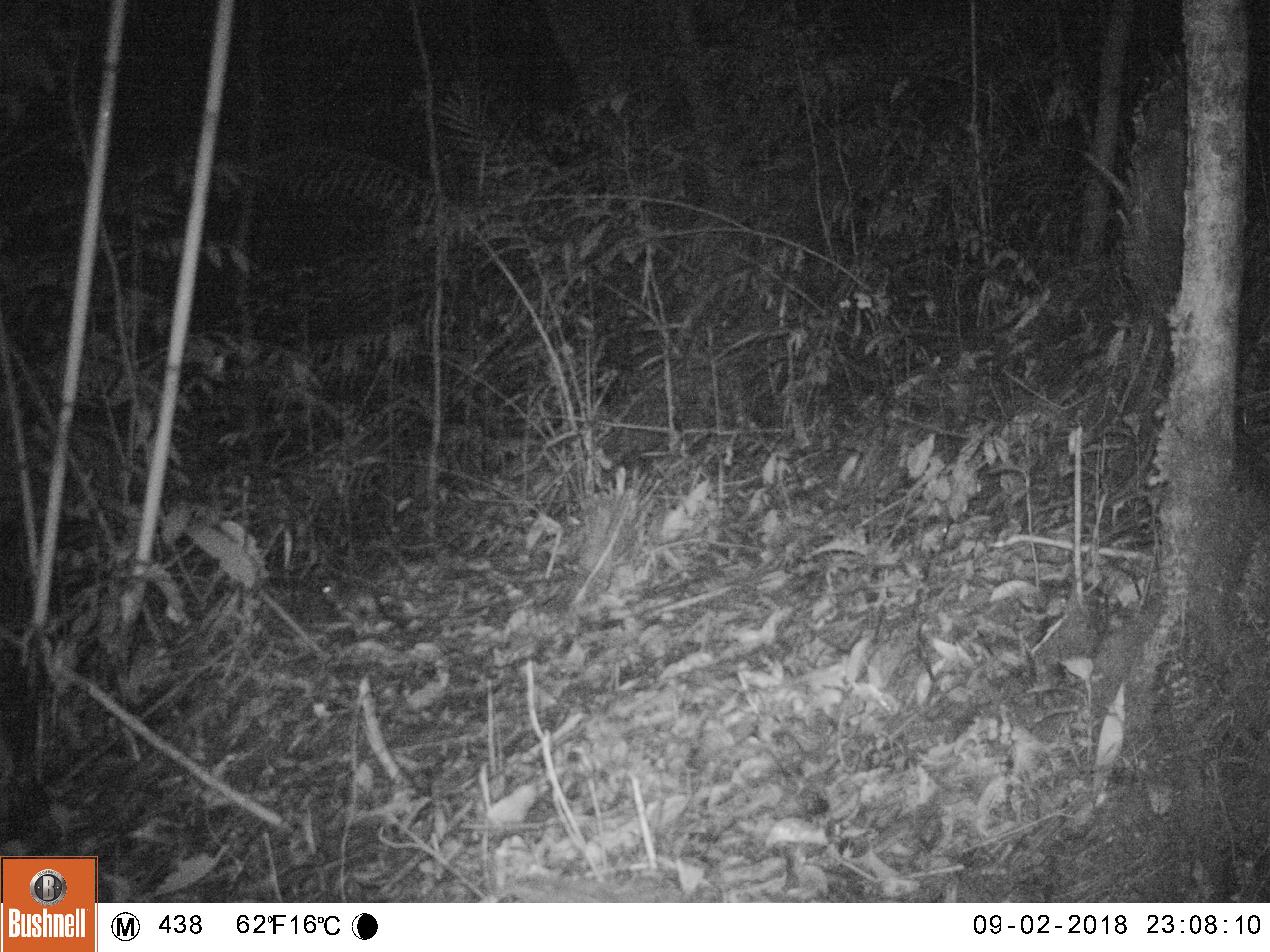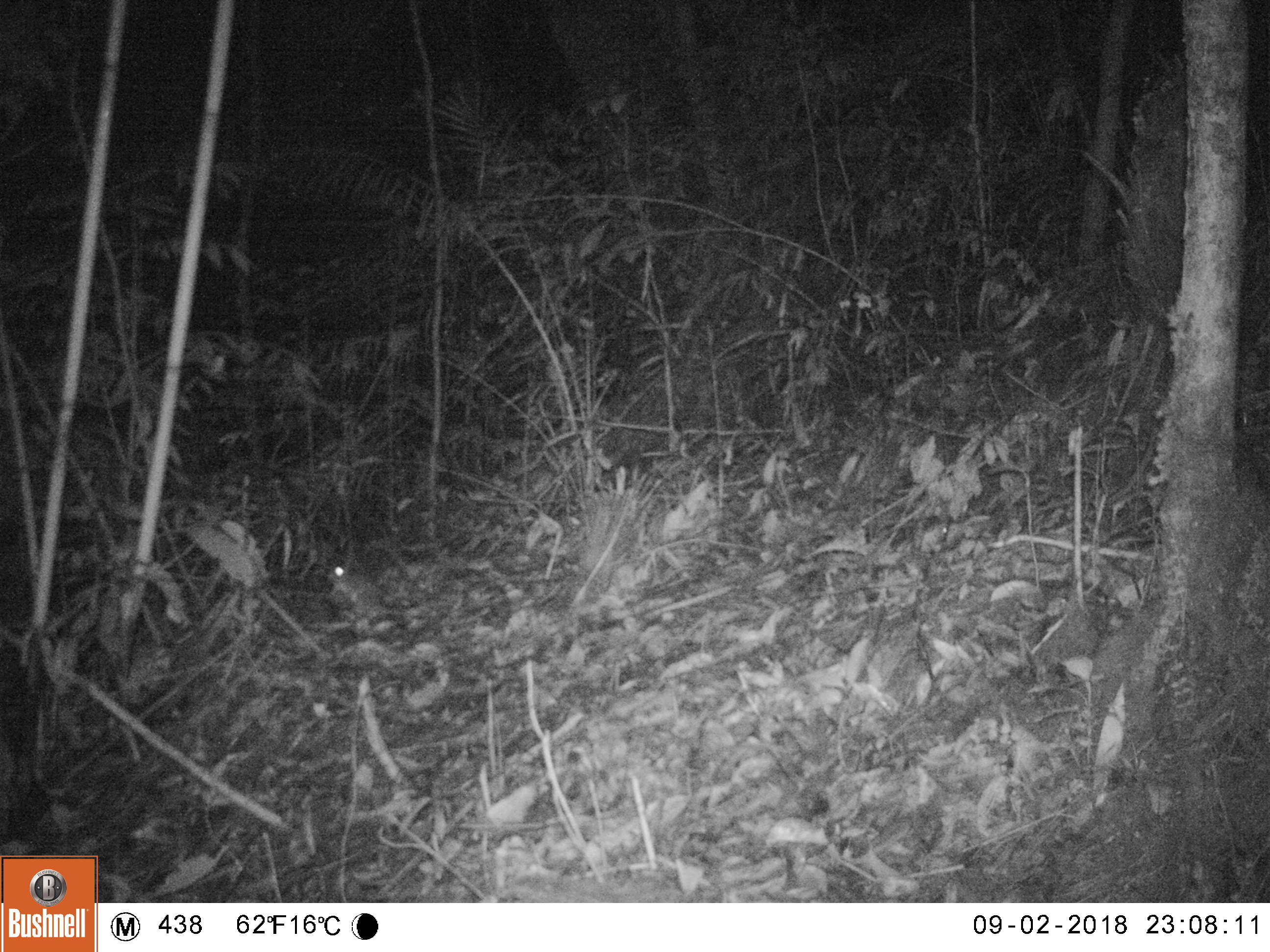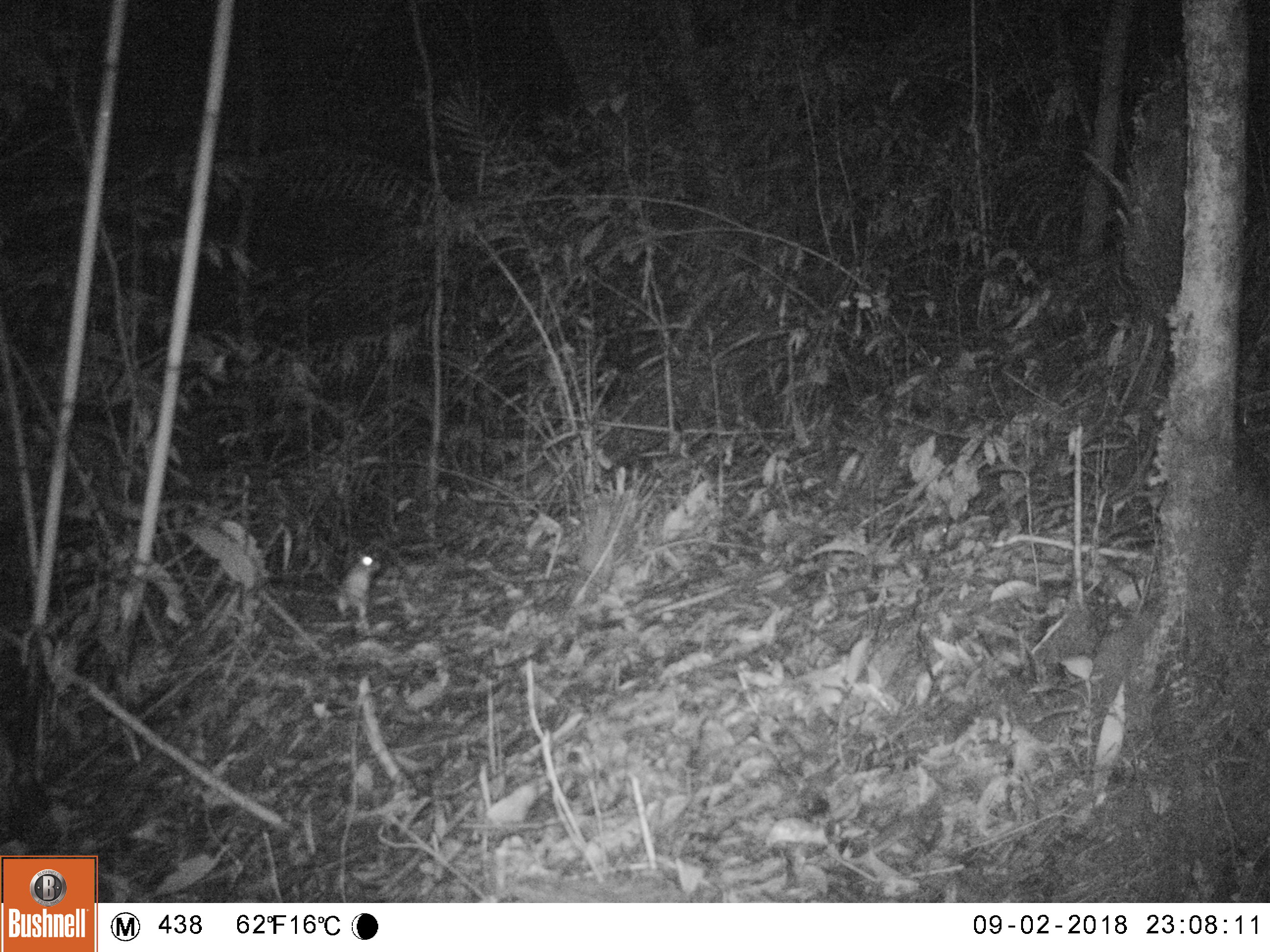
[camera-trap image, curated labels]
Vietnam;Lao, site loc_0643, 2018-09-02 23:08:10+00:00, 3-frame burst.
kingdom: Animalia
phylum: Chordata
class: Mammalia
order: Rodentia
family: Muridae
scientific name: Muridae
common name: old-world mice and rats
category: unidentified murid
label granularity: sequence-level